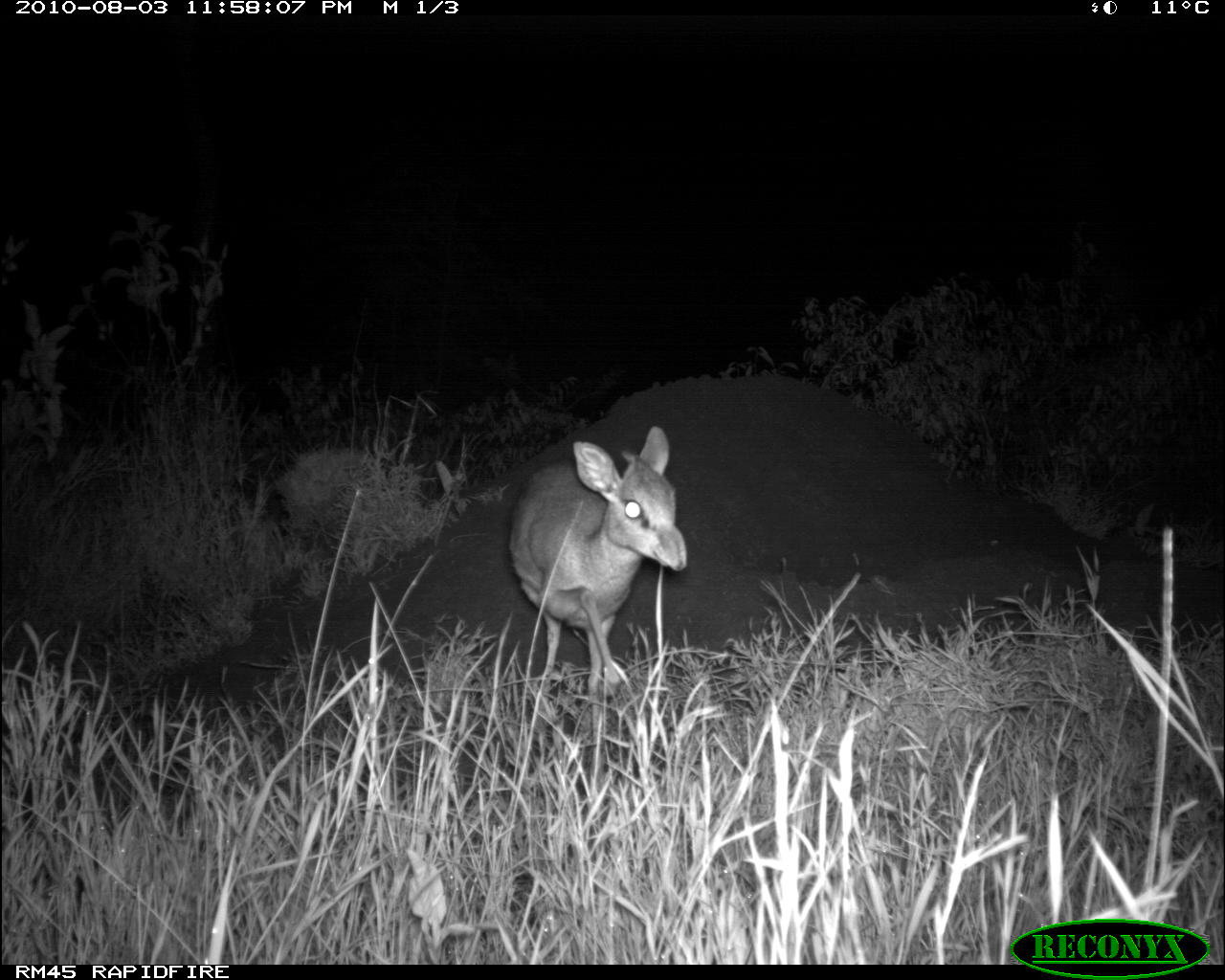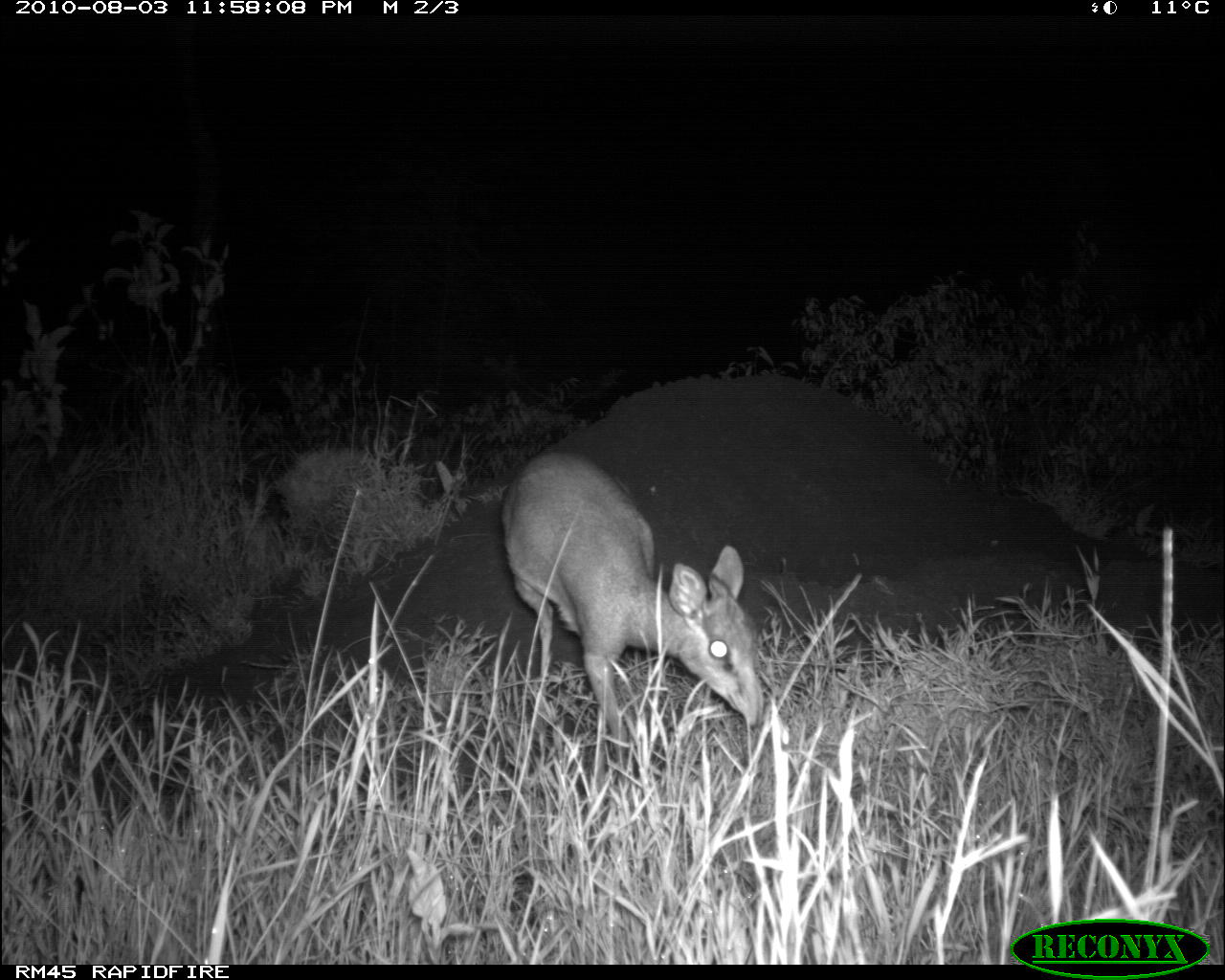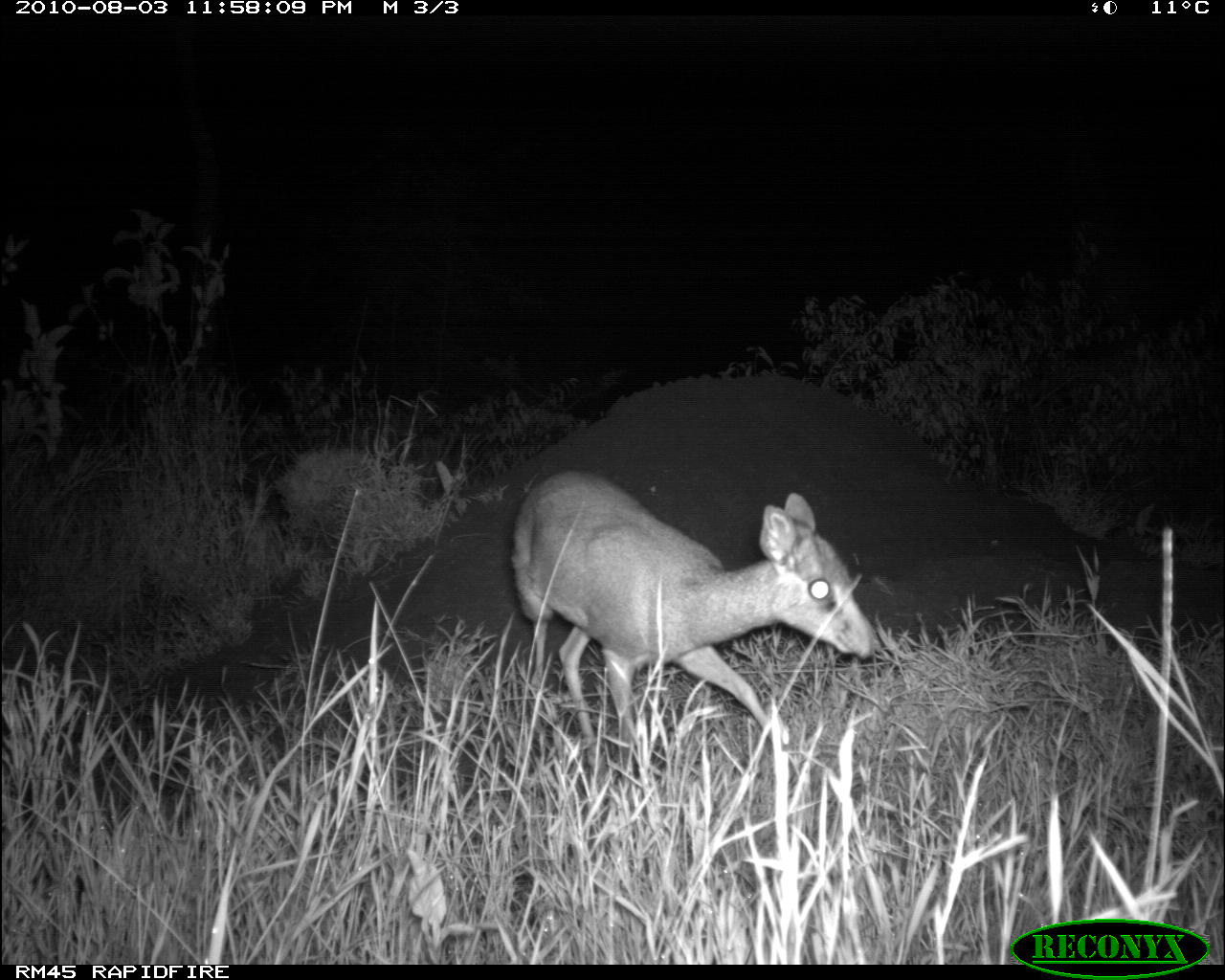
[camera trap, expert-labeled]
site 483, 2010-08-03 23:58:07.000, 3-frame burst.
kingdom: Animalia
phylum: Chordata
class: Mammalia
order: Artiodactyla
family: Bovidae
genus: Madoqua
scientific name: Madoqua guentheri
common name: günther's dik-dik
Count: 1.